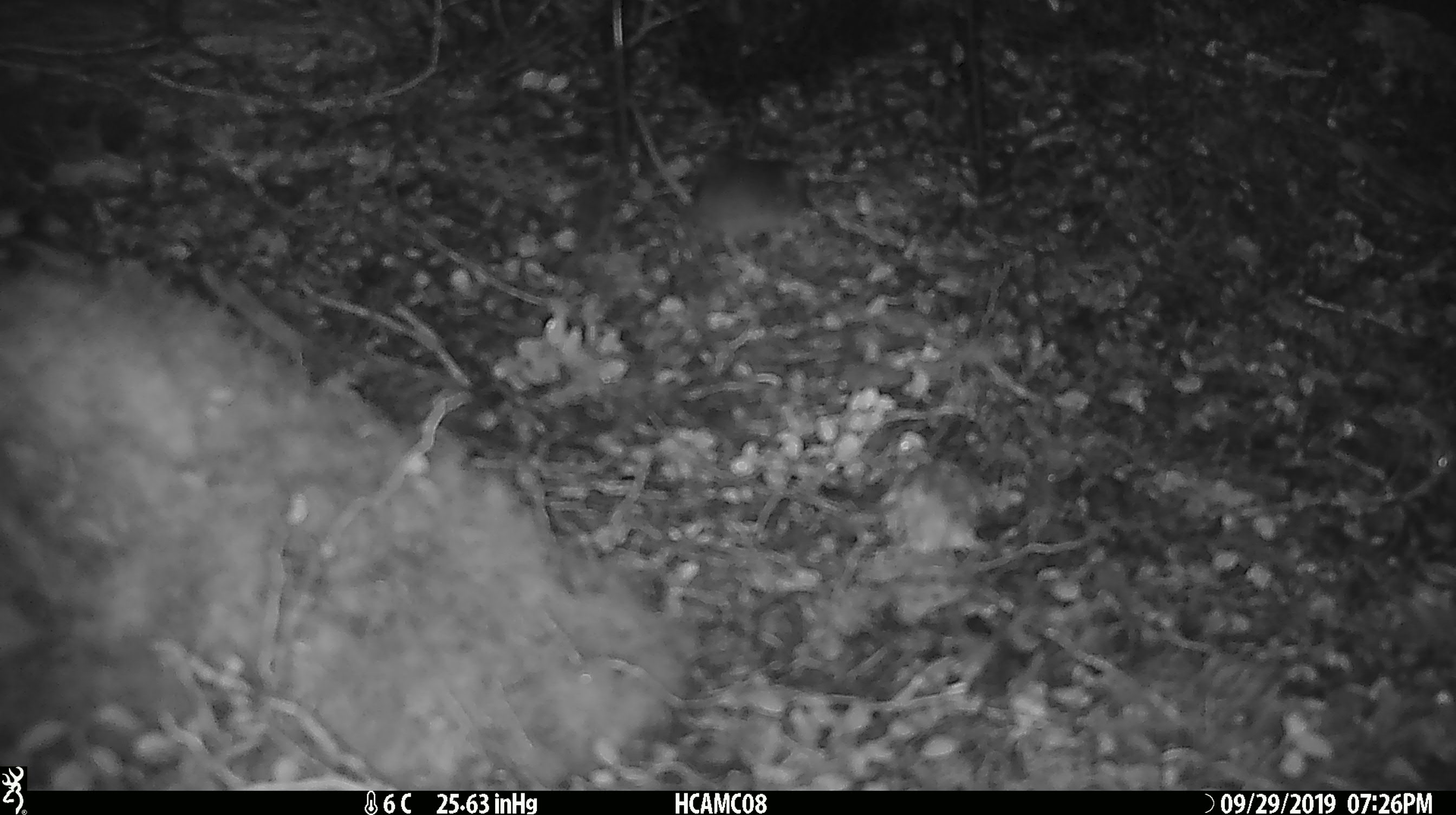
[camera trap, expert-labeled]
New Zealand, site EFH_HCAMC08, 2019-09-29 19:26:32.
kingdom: Animalia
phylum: Chordata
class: Mammalia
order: Rodentia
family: Muridae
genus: Mus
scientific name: Mus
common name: mouse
Mouse (Mus).